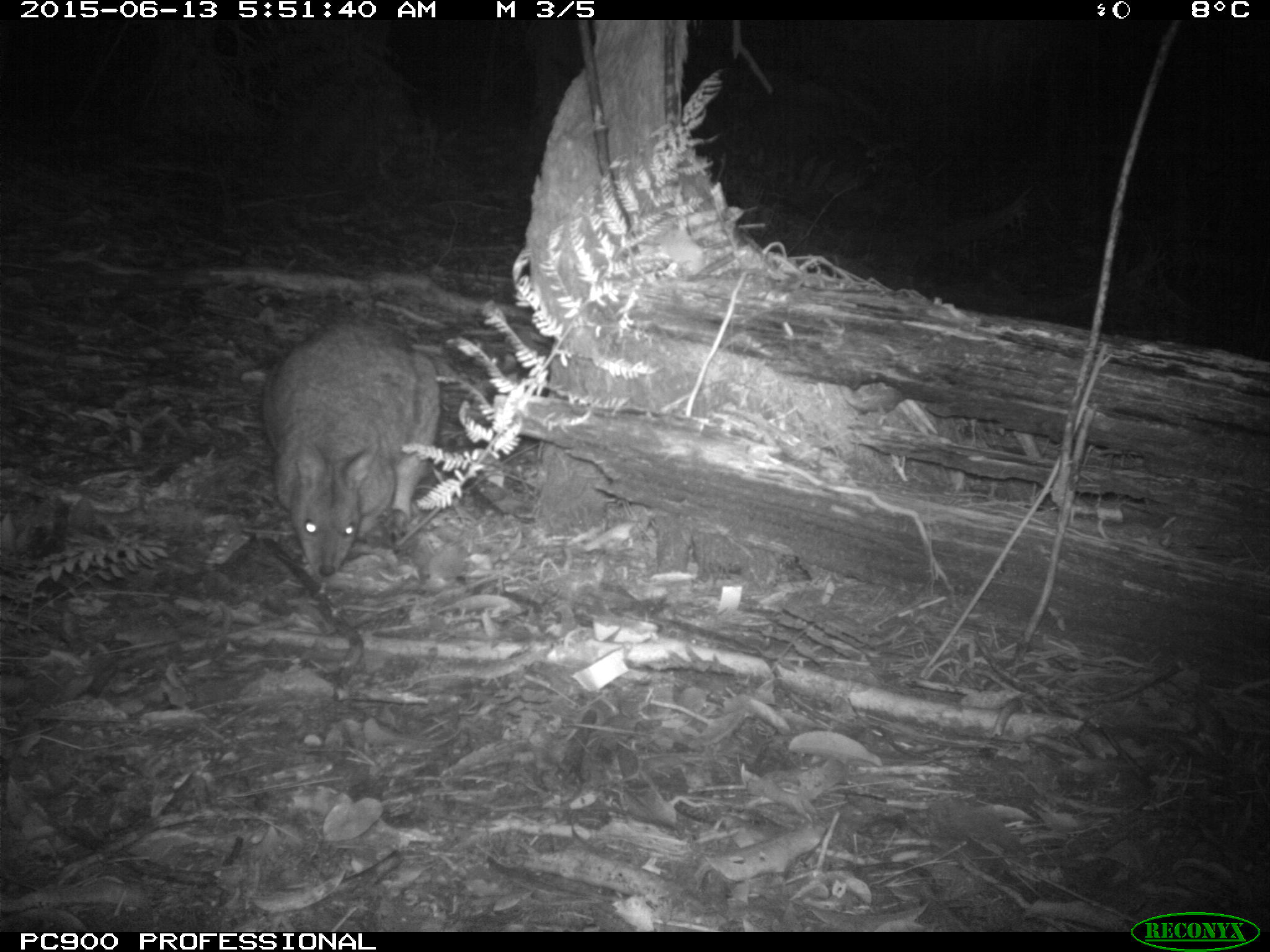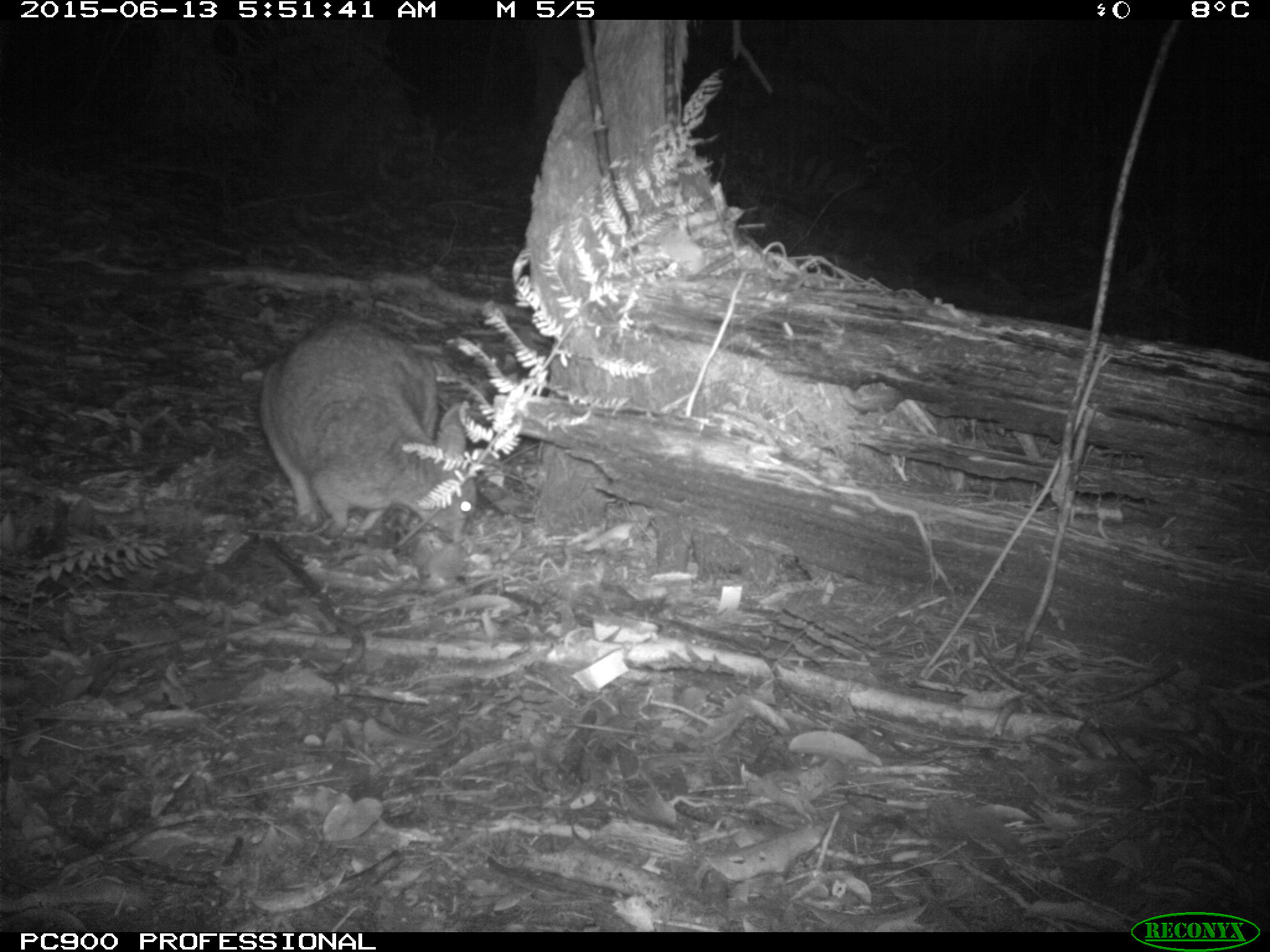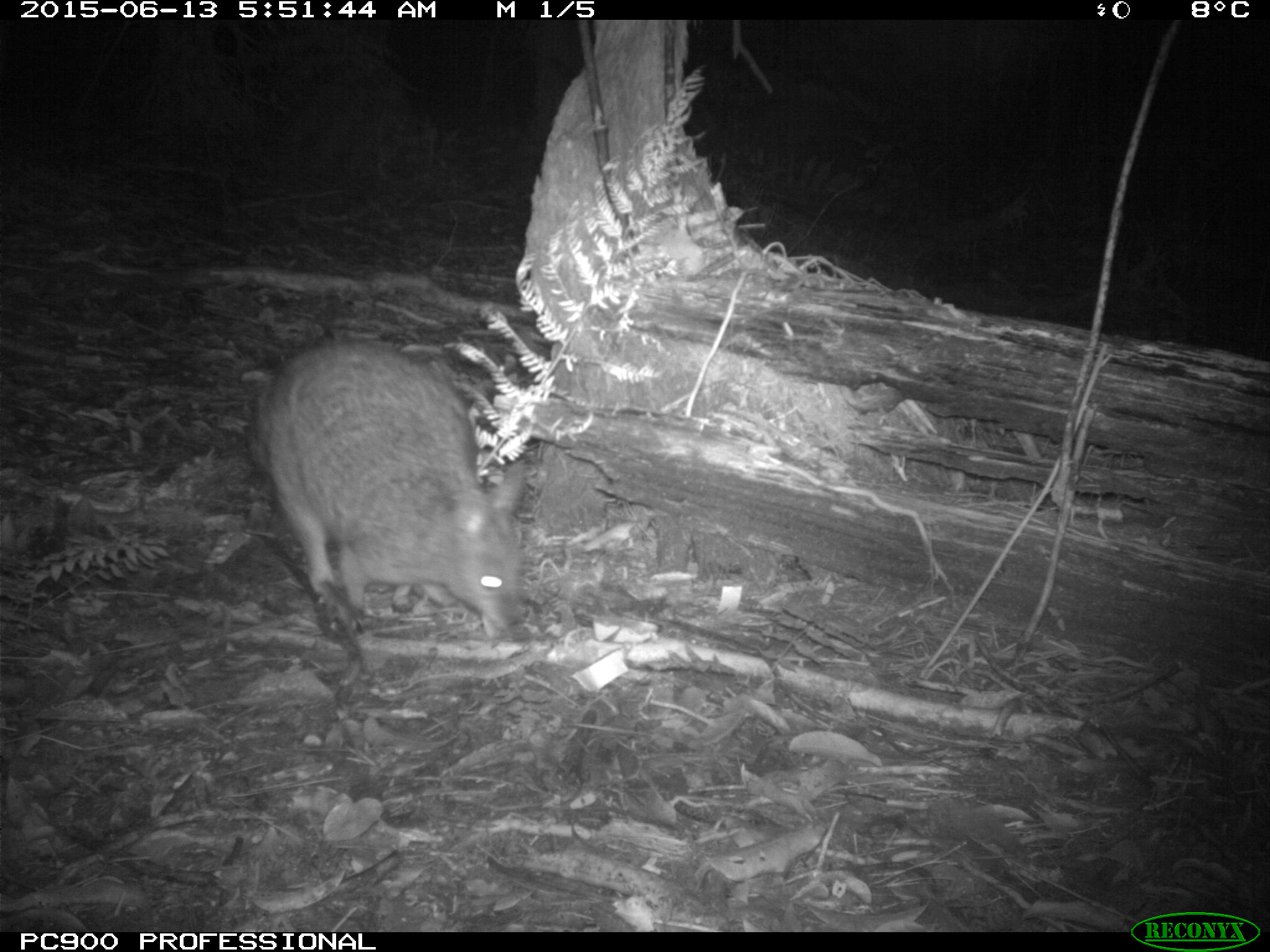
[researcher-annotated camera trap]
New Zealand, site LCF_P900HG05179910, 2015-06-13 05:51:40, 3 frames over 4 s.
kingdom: Animalia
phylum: Chordata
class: Mammalia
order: Diprotodontia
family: Macropodidae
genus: Notamacropus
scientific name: Notamacropus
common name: wallaby